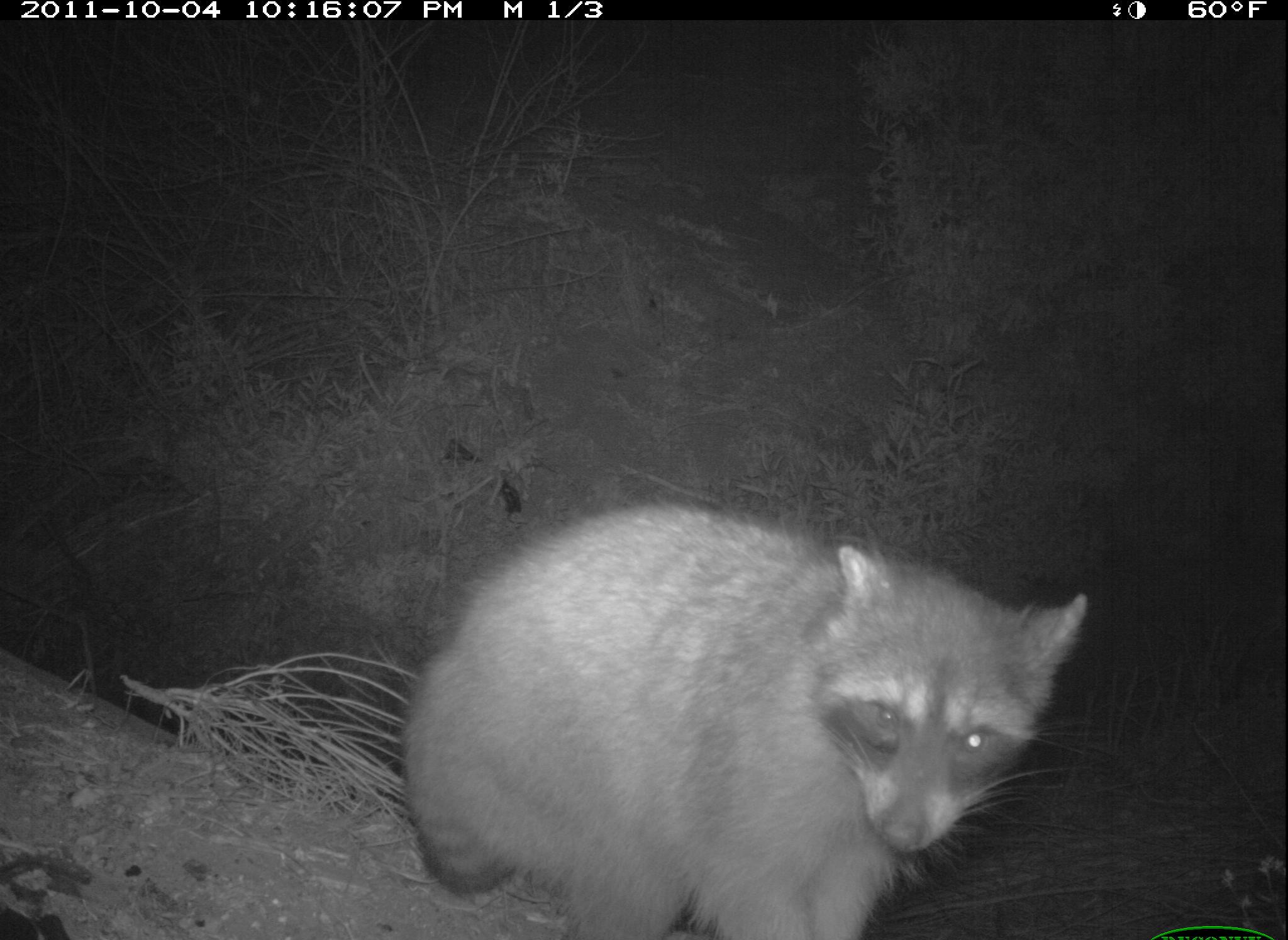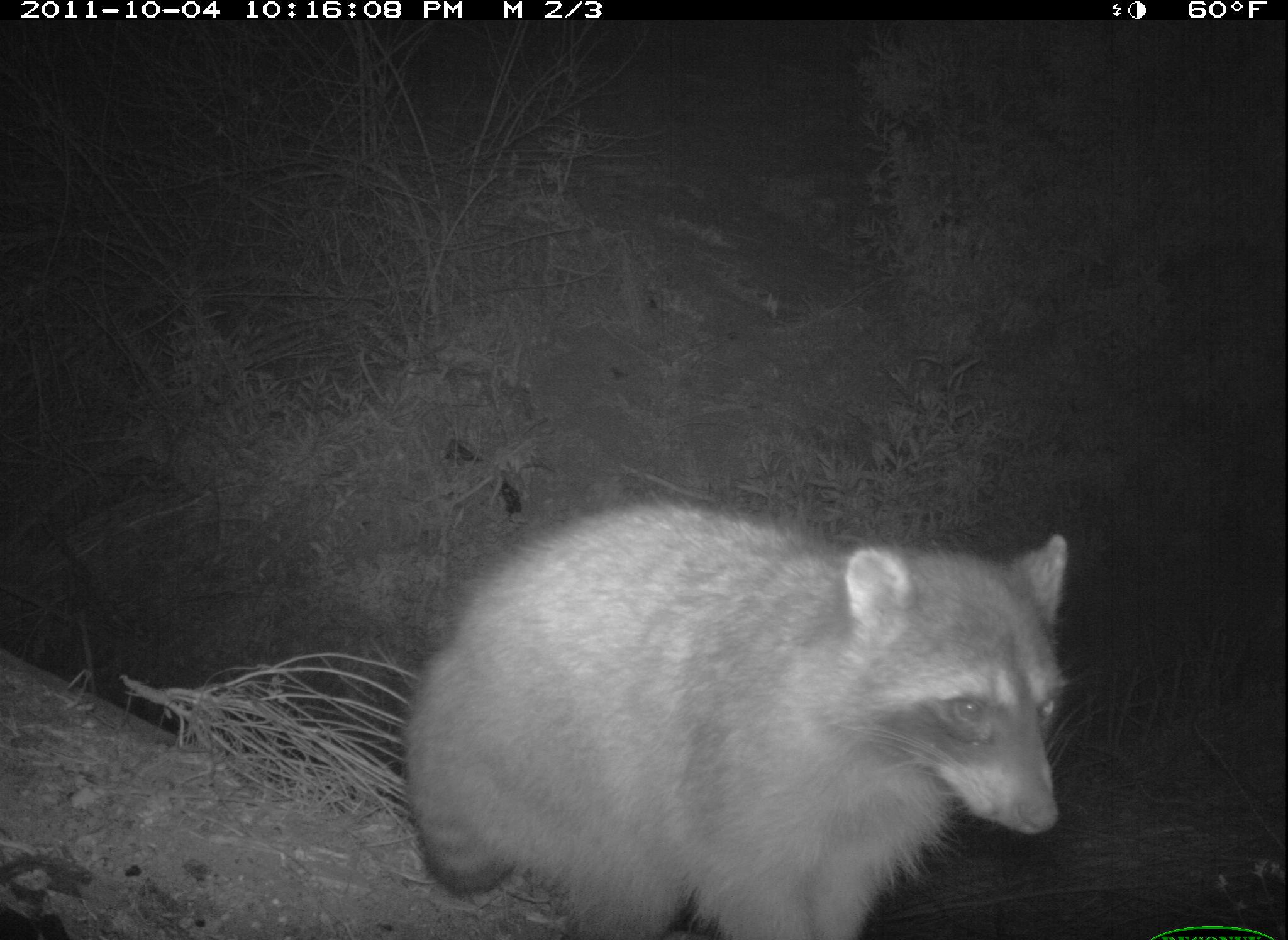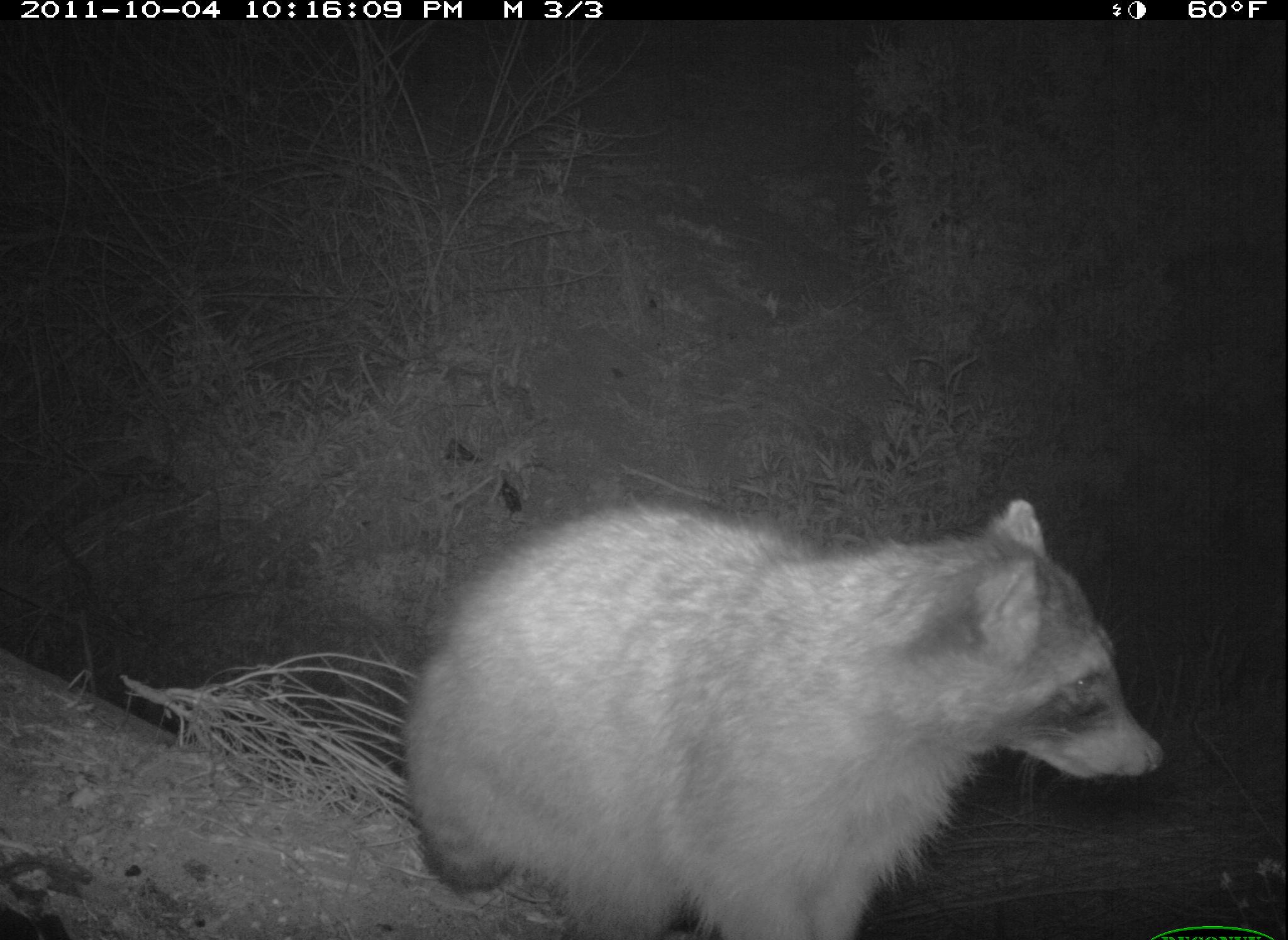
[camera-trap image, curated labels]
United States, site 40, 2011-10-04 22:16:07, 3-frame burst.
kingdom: Animalia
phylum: Chordata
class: Mammalia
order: Carnivora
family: Procyonidae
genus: Procyon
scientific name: Procyon lotor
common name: raccoon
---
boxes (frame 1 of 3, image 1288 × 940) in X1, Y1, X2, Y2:
raccoon: 399, 493, 1095, 940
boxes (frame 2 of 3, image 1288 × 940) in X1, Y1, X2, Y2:
raccoon: 298, 462, 1008, 940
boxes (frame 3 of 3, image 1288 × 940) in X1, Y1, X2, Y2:
raccoon: 382, 456, 1193, 936